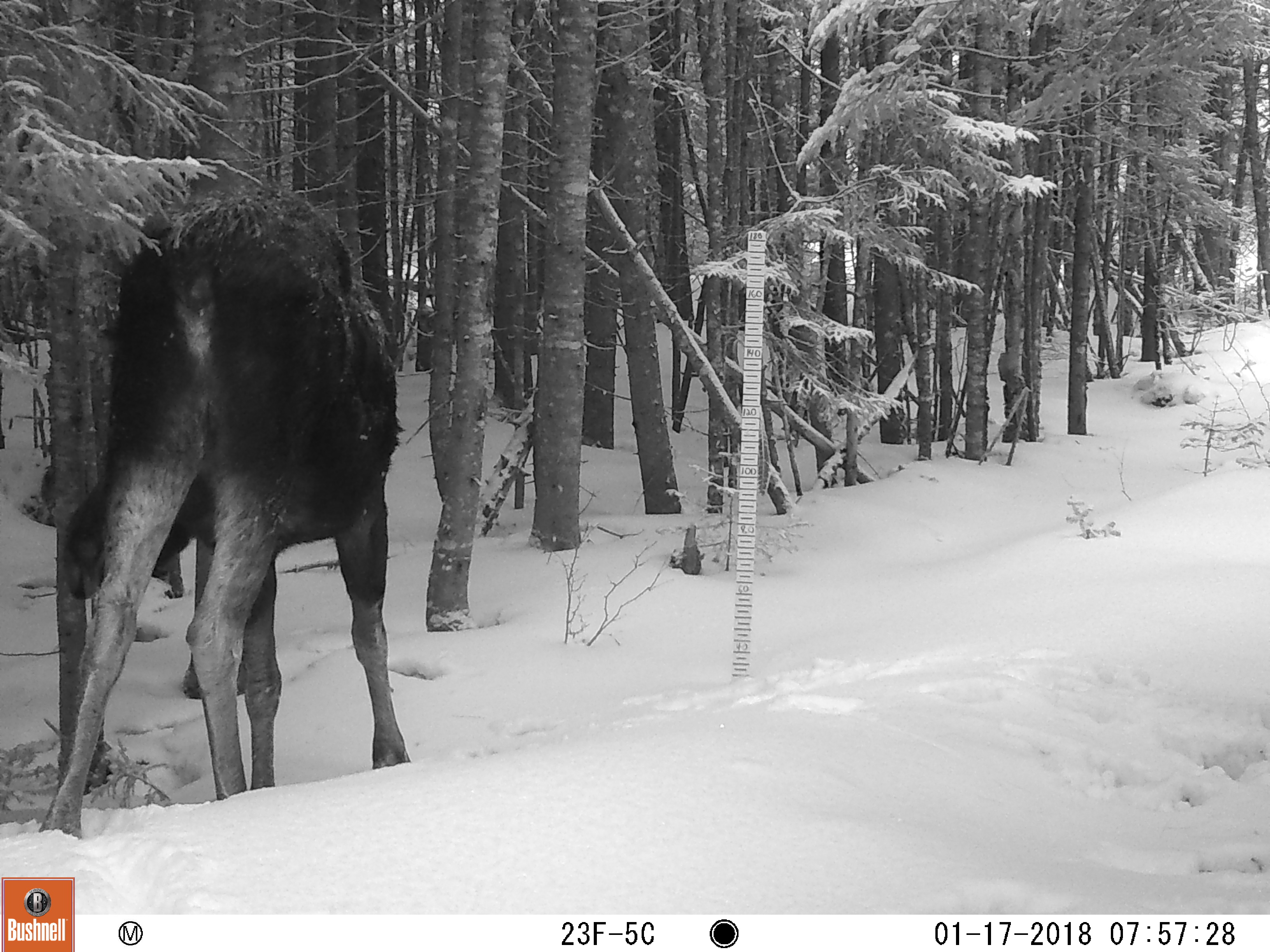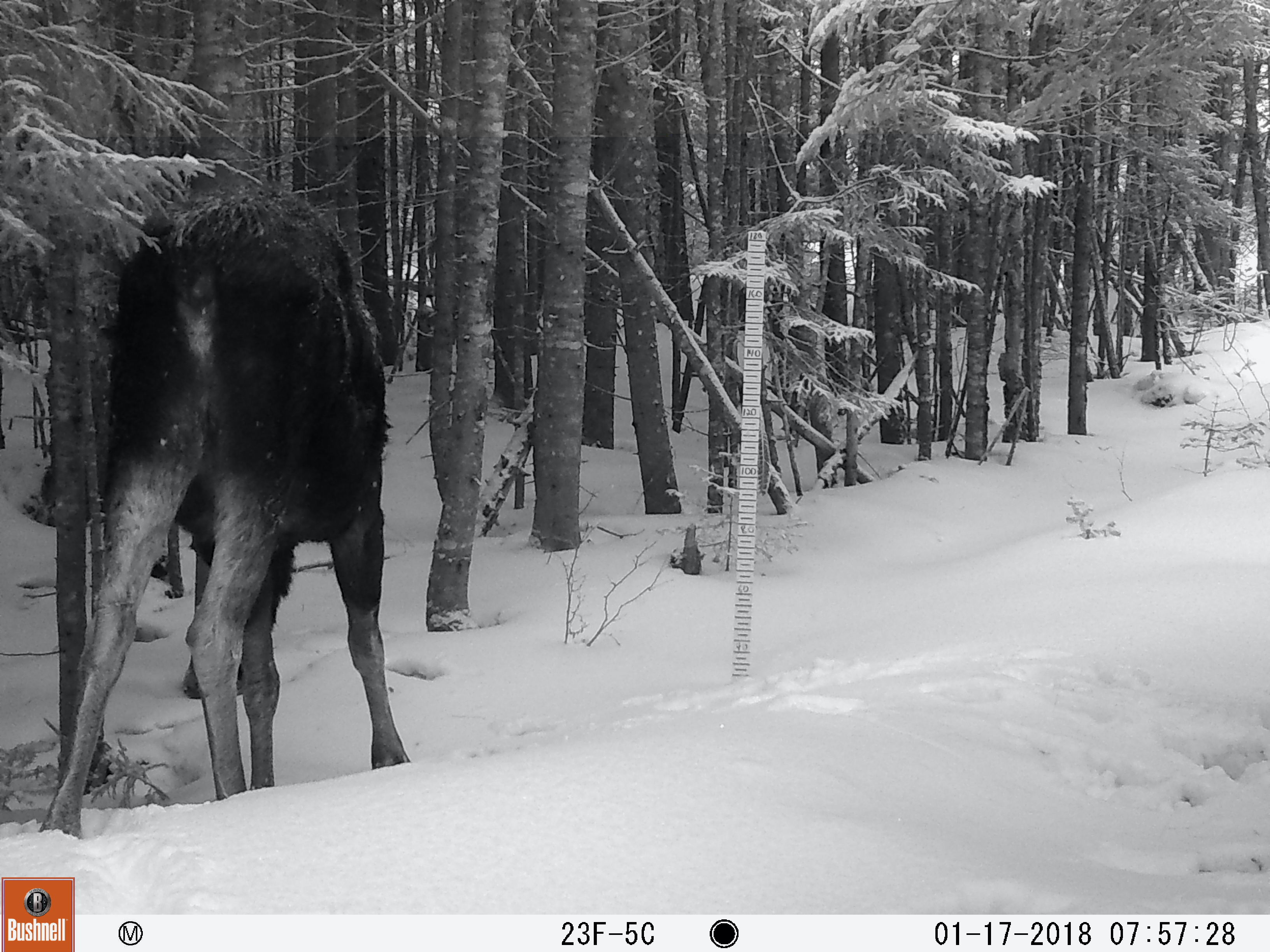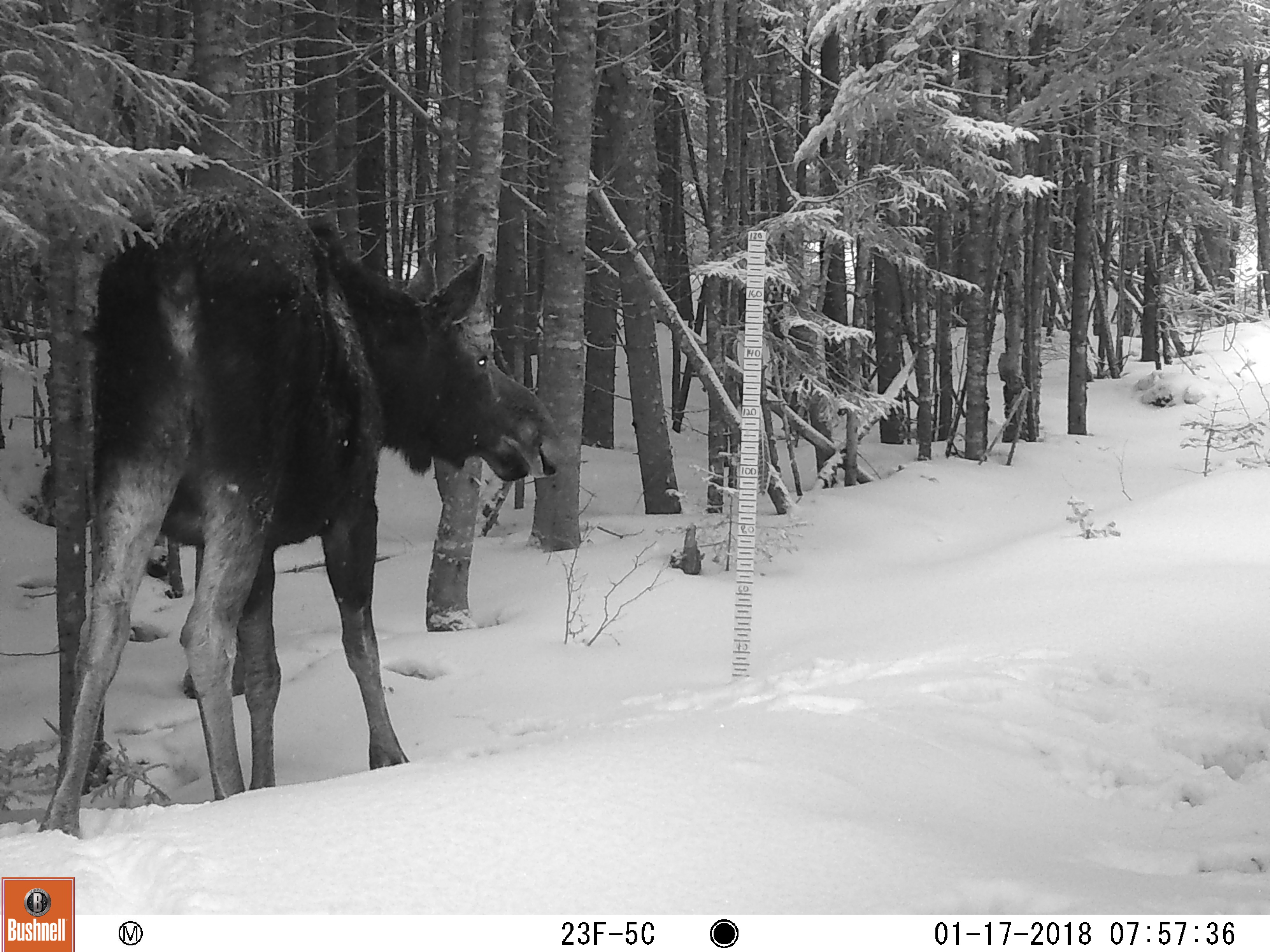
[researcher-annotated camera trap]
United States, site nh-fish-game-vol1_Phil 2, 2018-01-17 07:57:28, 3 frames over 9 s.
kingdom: Animalia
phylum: Chordata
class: Mammalia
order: Artiodactyla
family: Cervidae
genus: Alces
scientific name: Alces alces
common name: moose